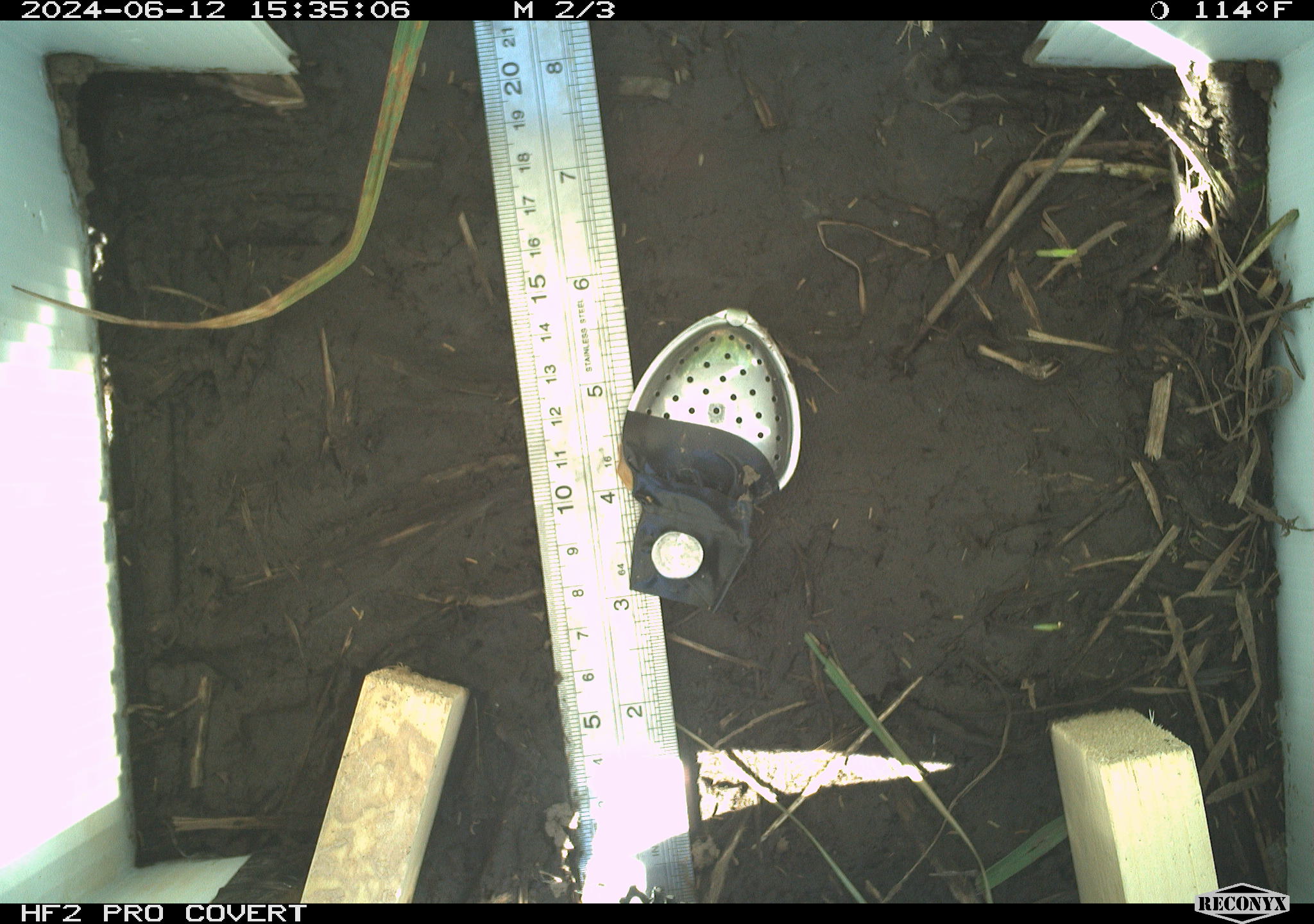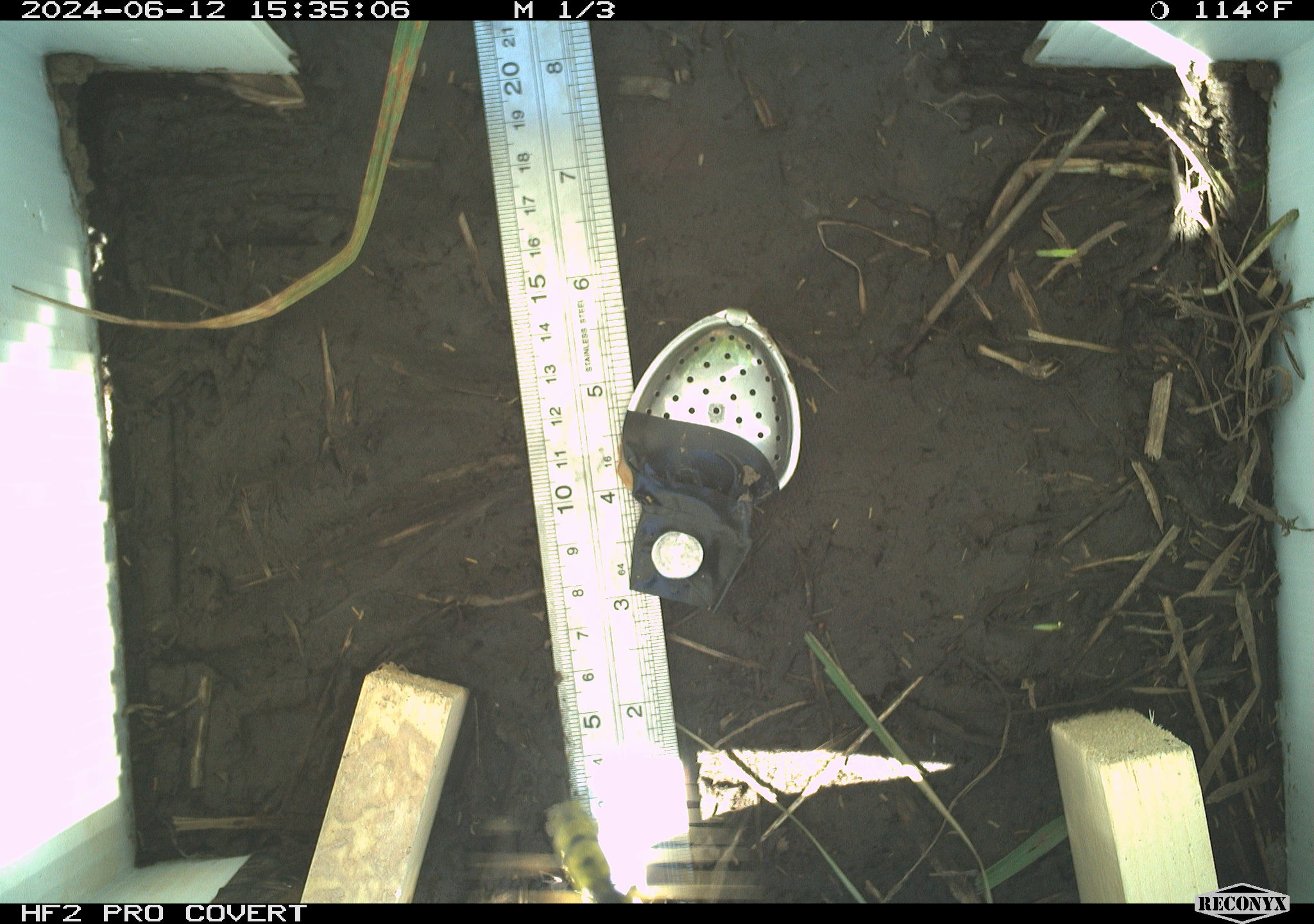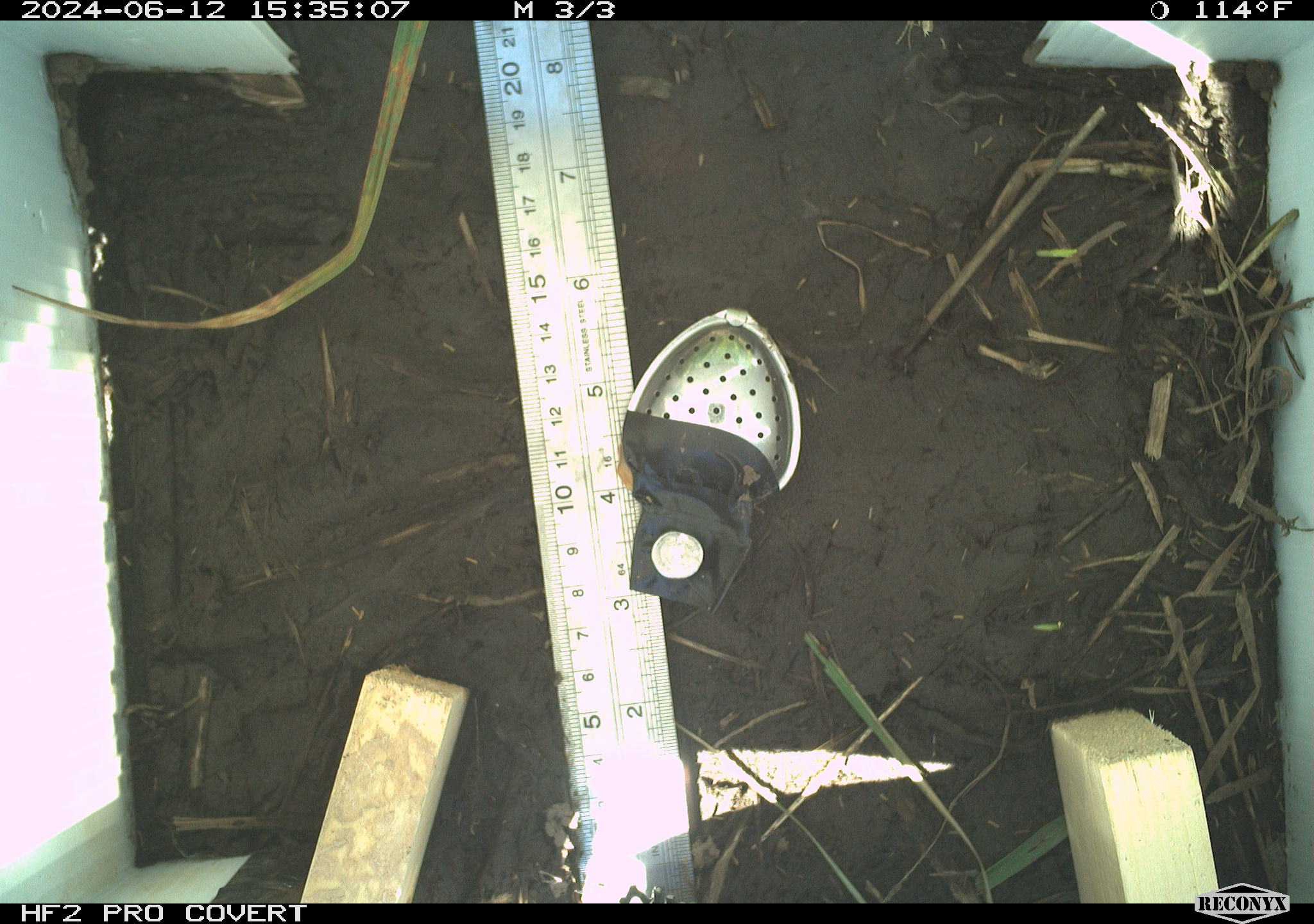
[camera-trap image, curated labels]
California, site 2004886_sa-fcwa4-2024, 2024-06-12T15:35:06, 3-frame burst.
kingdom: Animalia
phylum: Arthropoda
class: Insecta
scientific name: Insecta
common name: insect